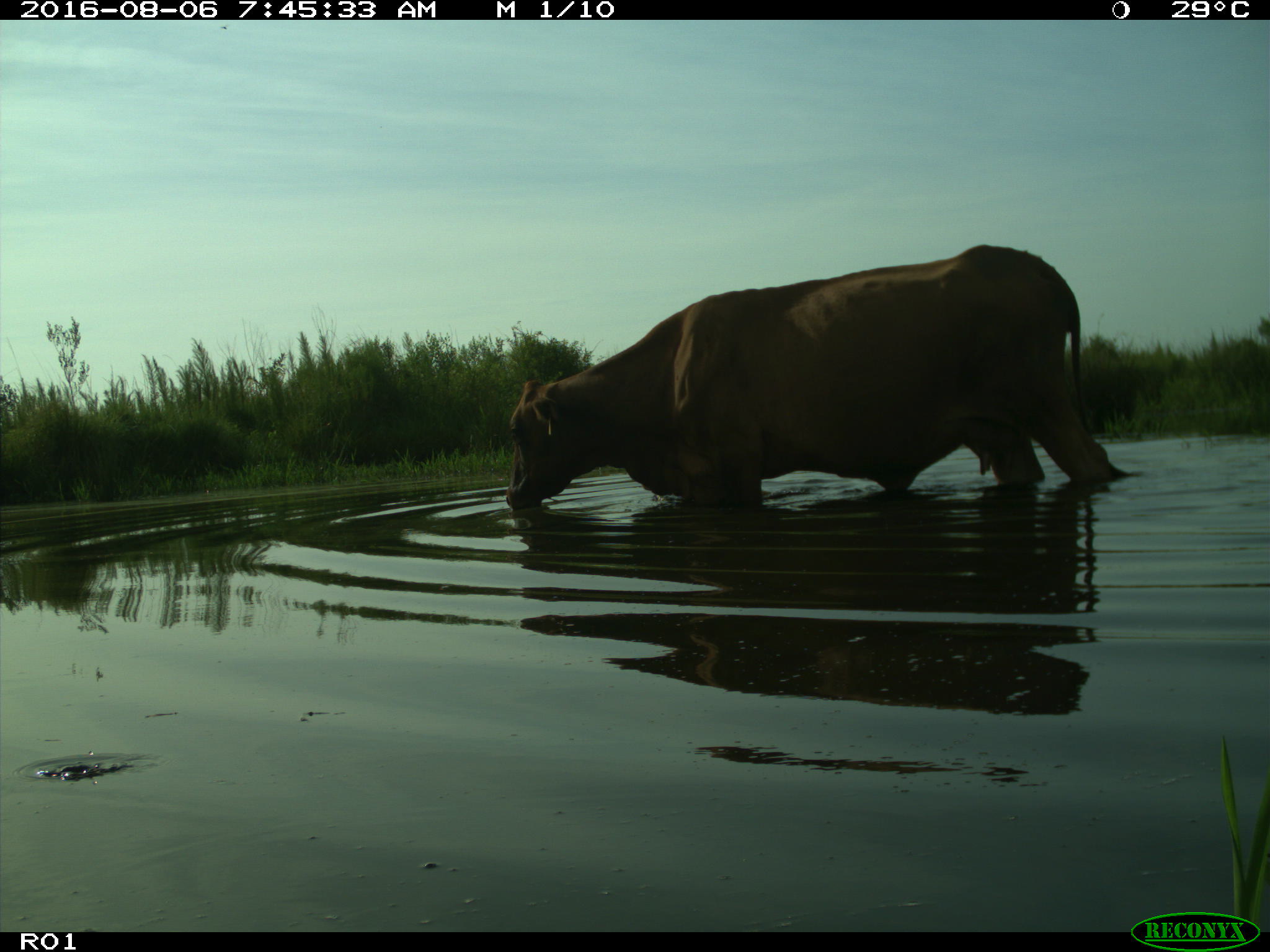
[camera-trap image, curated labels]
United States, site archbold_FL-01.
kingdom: Animalia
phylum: Chordata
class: Mammalia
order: Artiodactyla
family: Bovidae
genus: Bos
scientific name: Bos taurus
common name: domestic cow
Bos taurus (domestic cow).